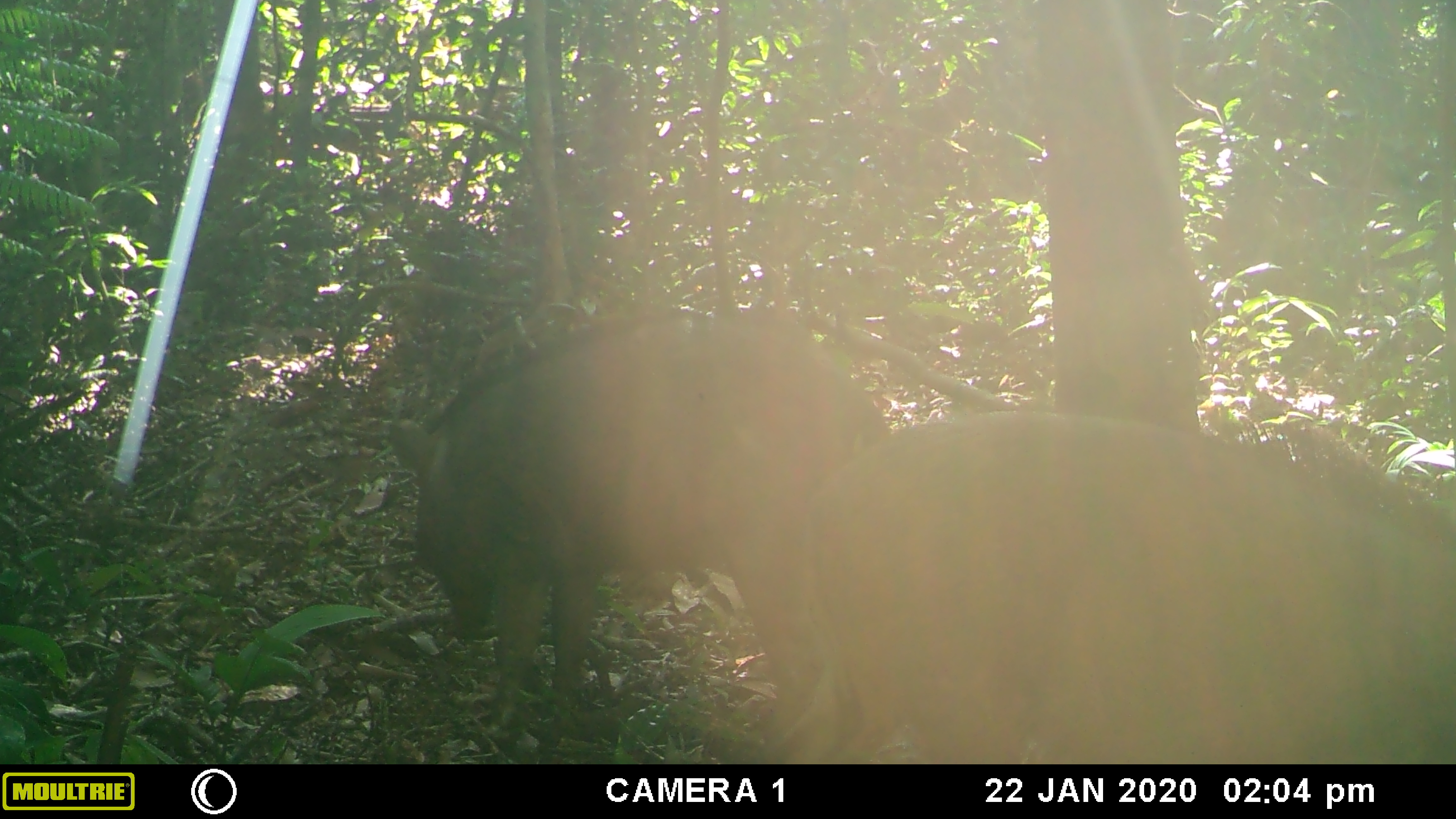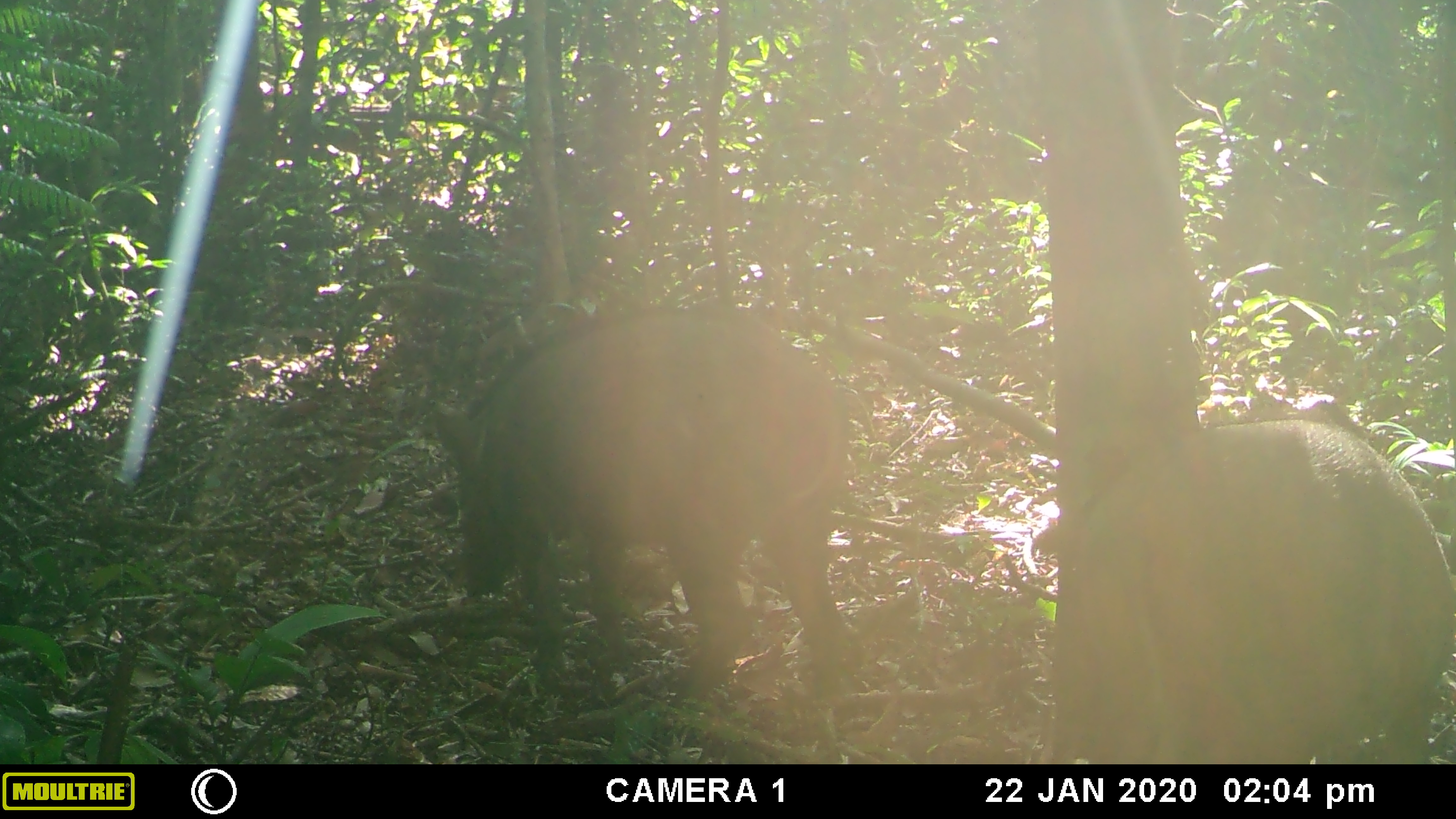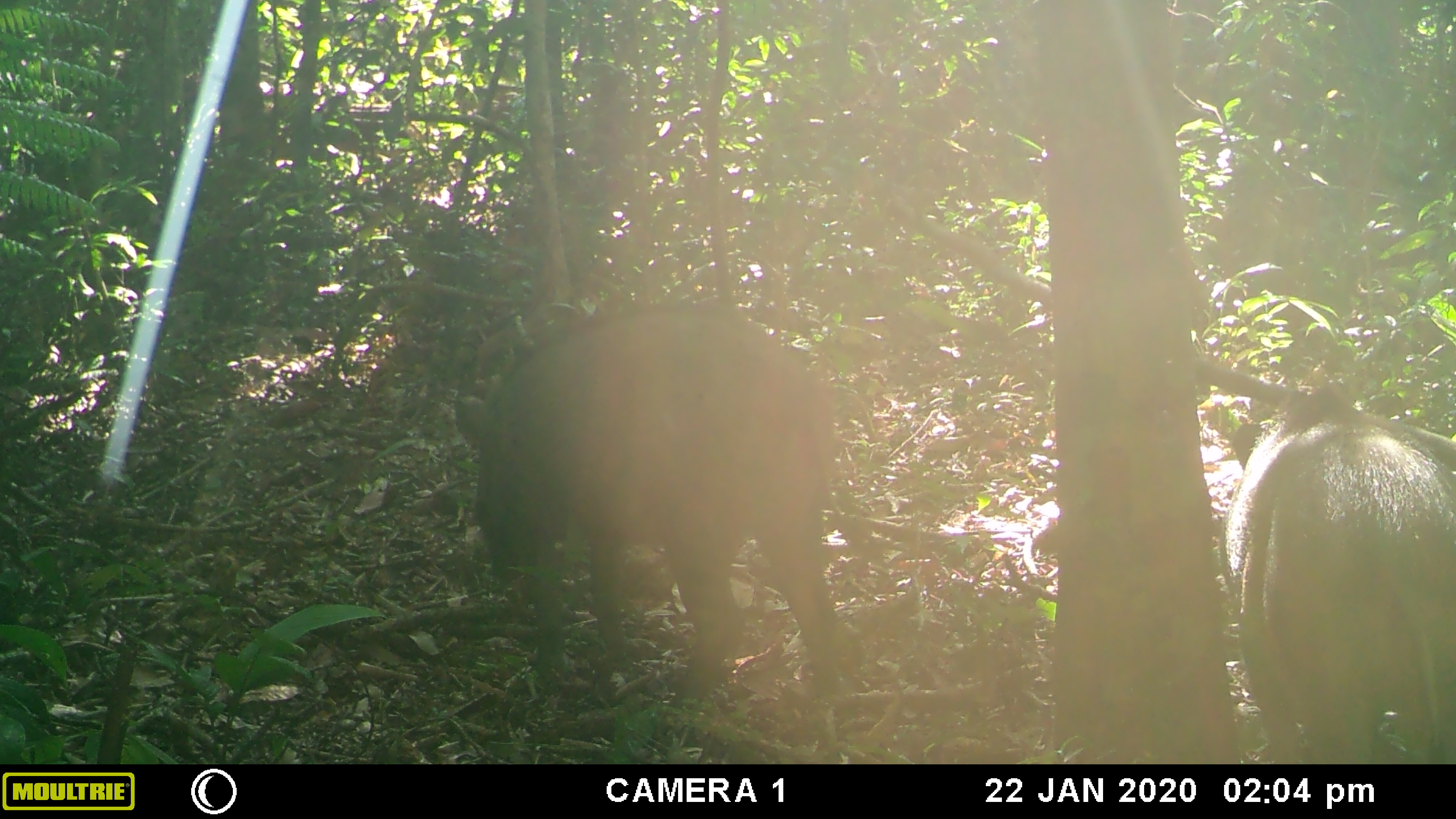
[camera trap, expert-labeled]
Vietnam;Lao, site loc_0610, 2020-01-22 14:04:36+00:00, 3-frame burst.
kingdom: Animalia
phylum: Chordata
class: Mammalia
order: Artiodactyla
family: Suidae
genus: Sus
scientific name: Sus scrofa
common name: eurasian wild pig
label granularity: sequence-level